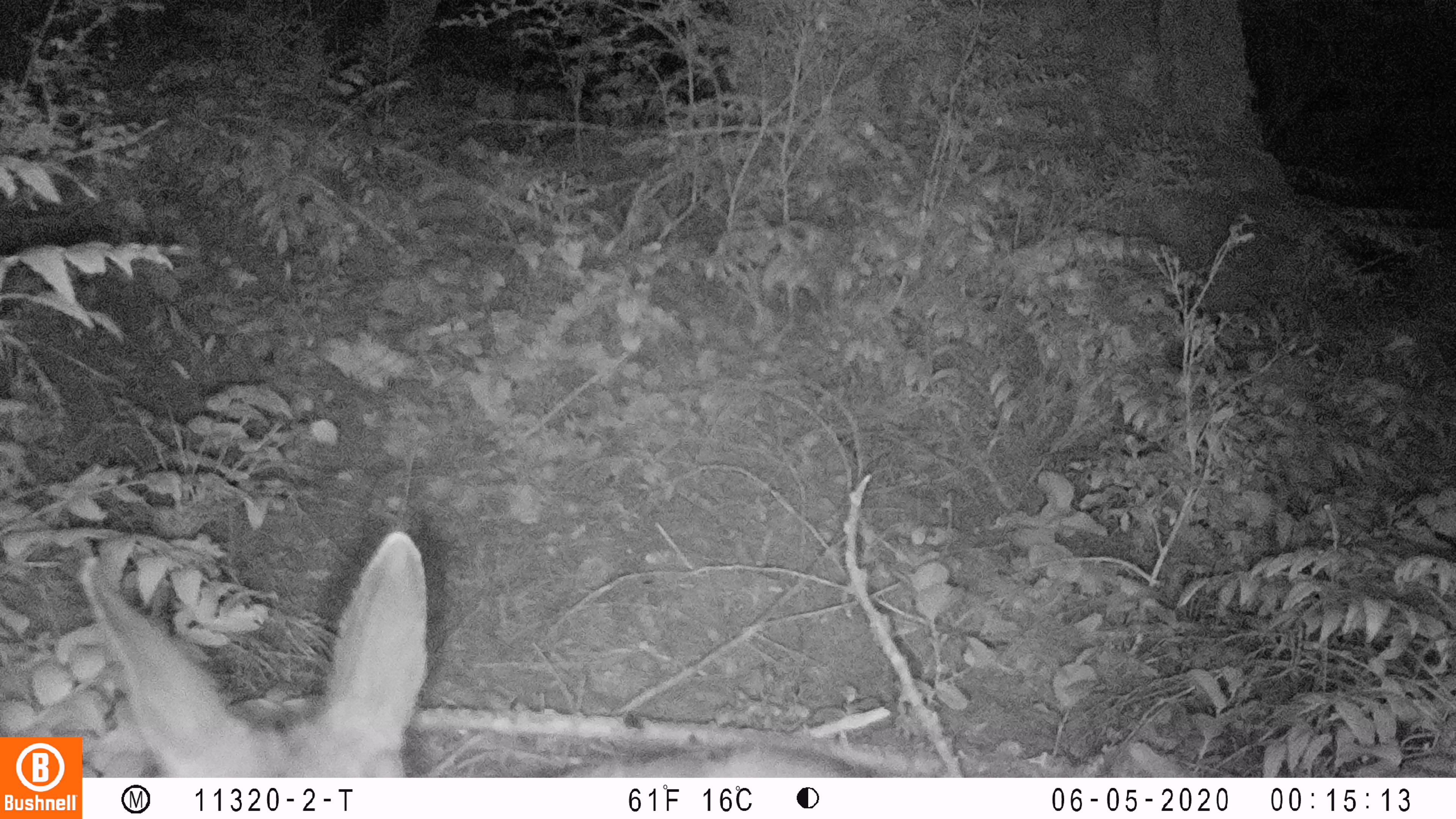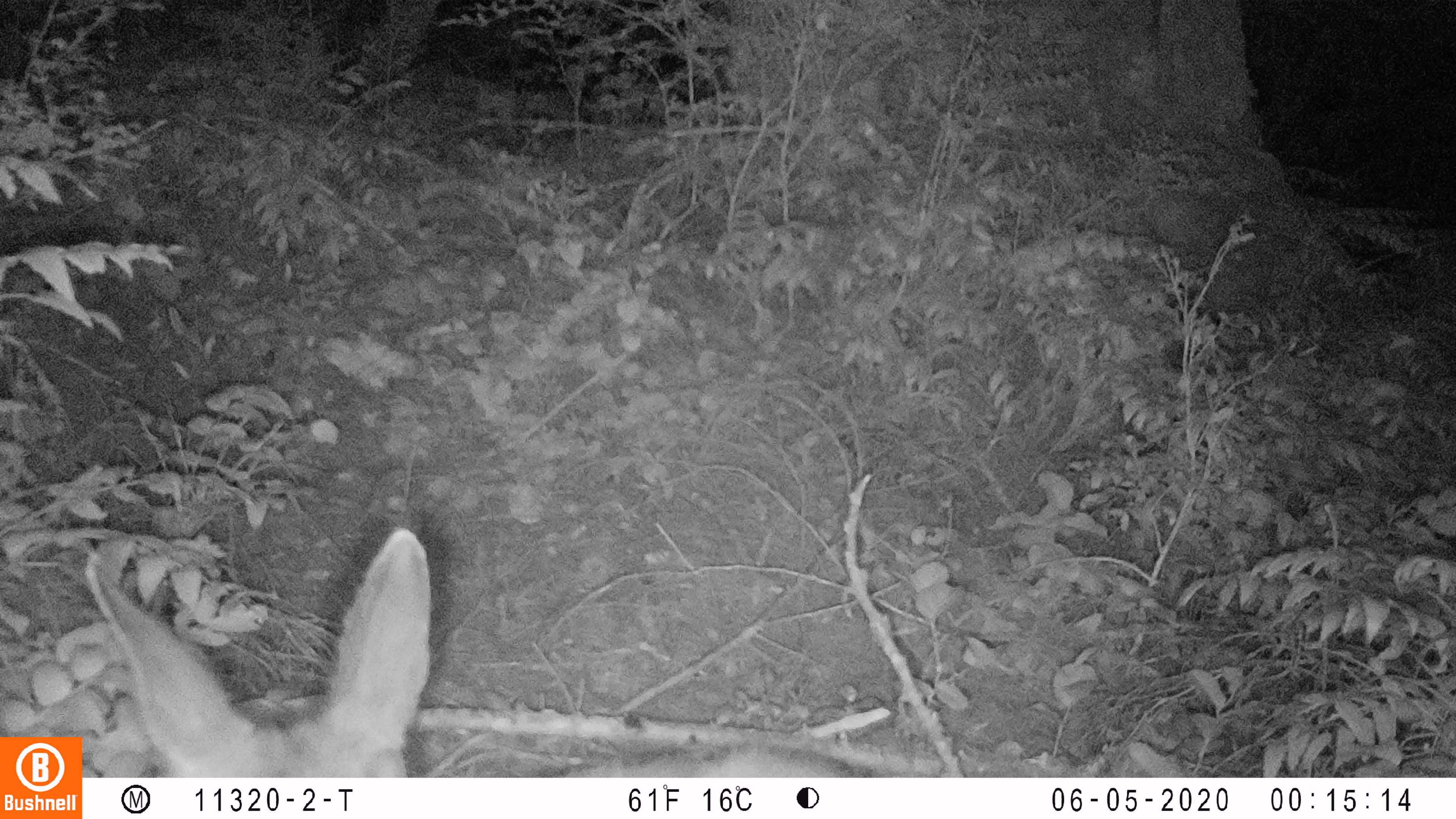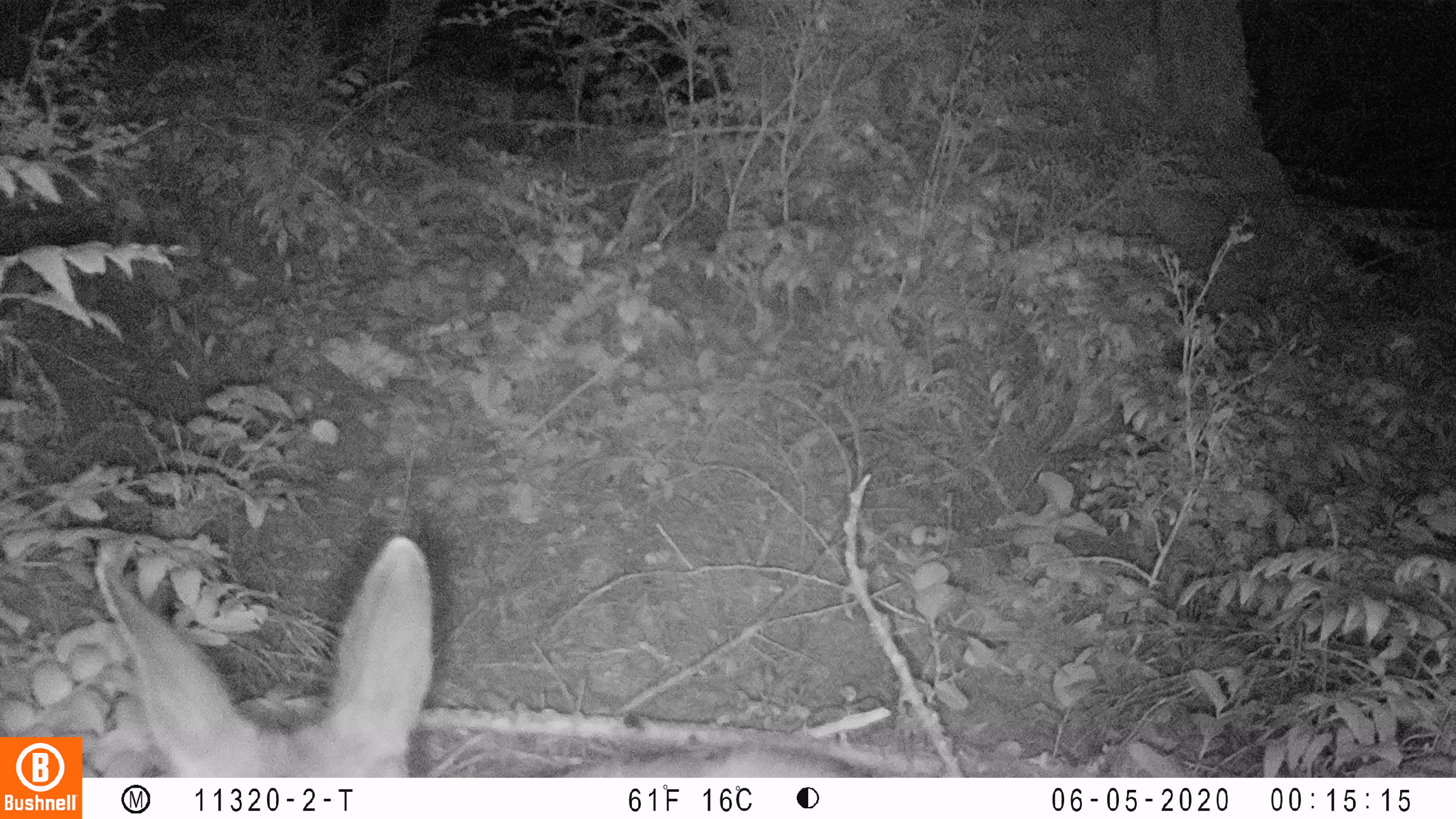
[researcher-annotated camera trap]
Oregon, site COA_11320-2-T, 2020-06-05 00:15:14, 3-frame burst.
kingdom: Animalia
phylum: Chordata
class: Mammalia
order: Artiodactyla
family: Cervidae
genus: Odocoileus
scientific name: Odocoileus hemionus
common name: black-tailed deer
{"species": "black-tailed deer (Odocoileus hemionus)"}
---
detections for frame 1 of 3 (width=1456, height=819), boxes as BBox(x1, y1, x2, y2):
black-tailed deer: BBox(84, 524, 880, 770)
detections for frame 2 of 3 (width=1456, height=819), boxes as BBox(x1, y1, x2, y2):
black-tailed deer: BBox(86, 518, 865, 766)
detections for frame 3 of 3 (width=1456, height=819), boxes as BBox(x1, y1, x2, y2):
black-tailed deer: BBox(88, 531, 884, 770)